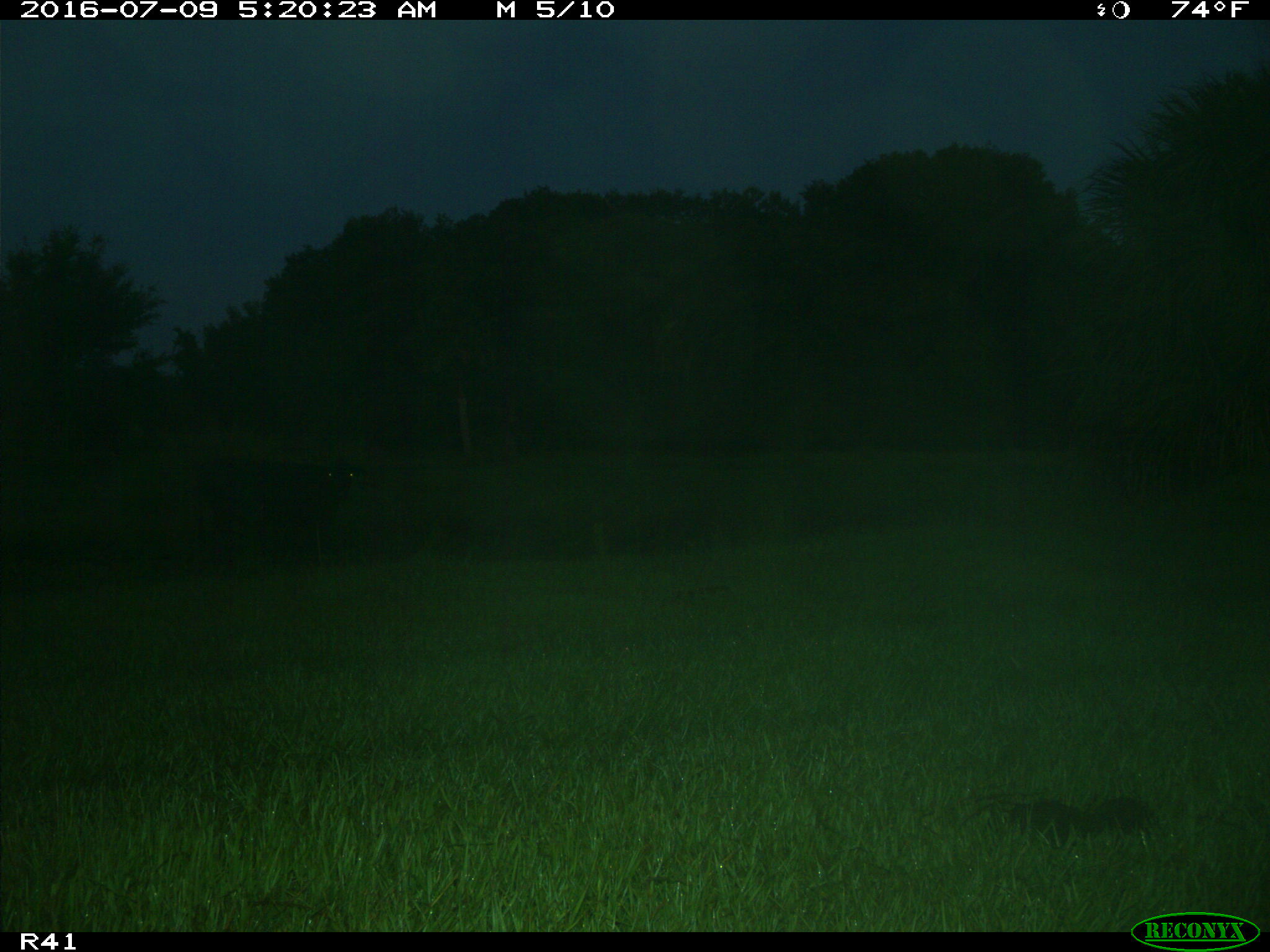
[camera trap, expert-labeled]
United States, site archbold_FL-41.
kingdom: Animalia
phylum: Chordata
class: Mammalia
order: Artiodactyla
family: Bovidae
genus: Bos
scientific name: Bos taurus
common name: domestic cow